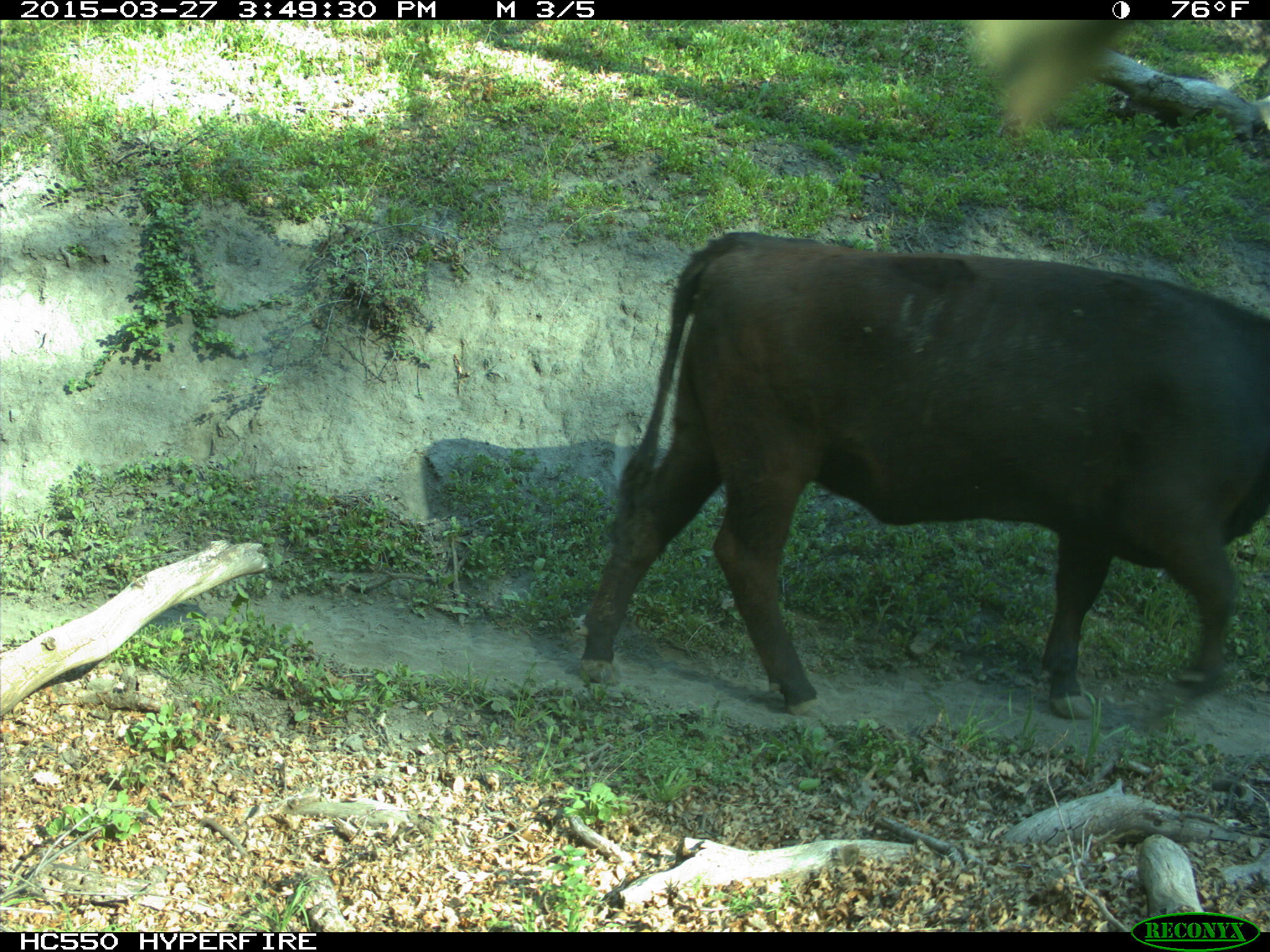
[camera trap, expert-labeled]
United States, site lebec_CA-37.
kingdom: Animalia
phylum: Chordata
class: Mammalia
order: Artiodactyla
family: Bovidae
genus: Bos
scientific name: Bos taurus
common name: domestic cow